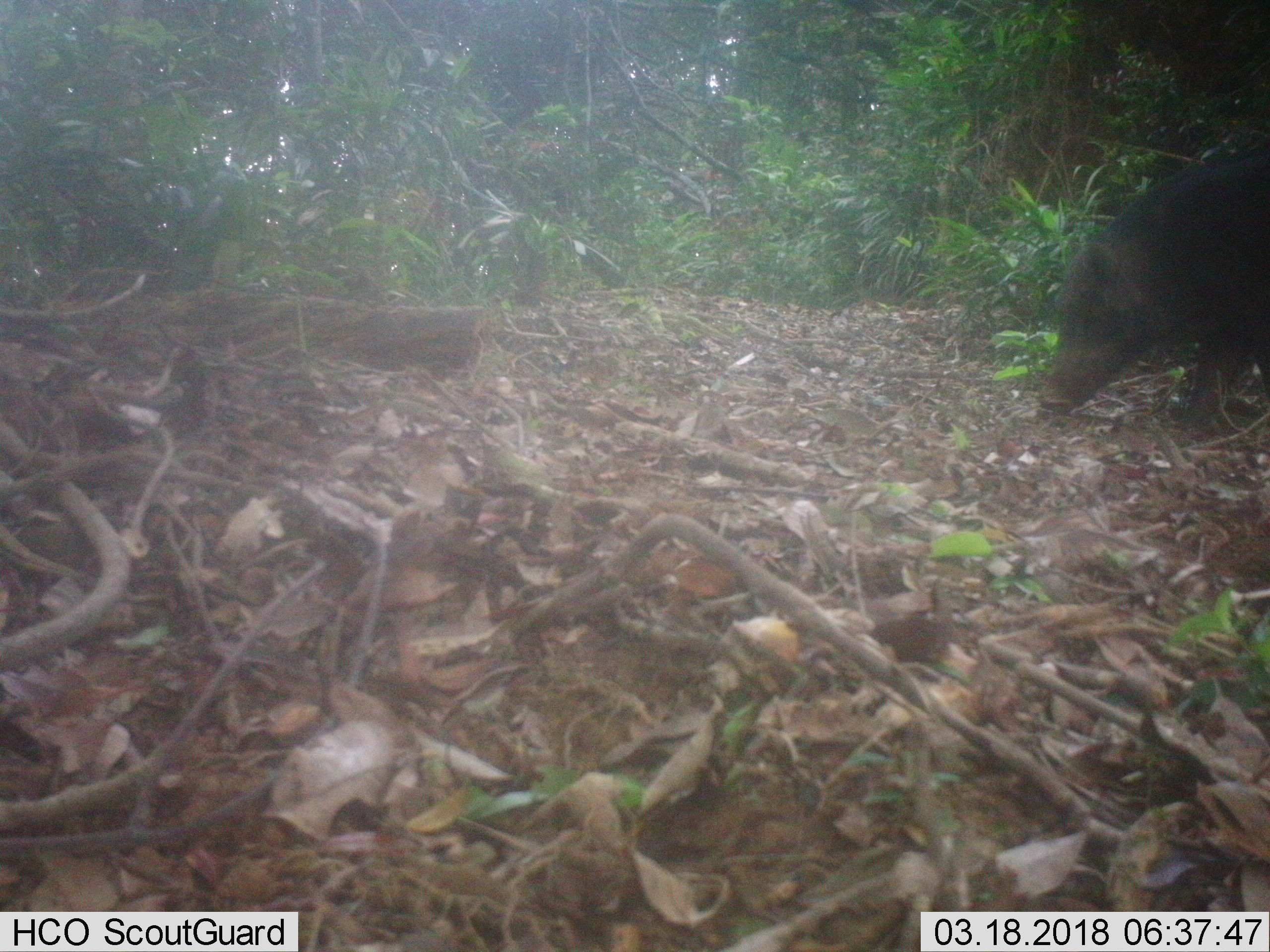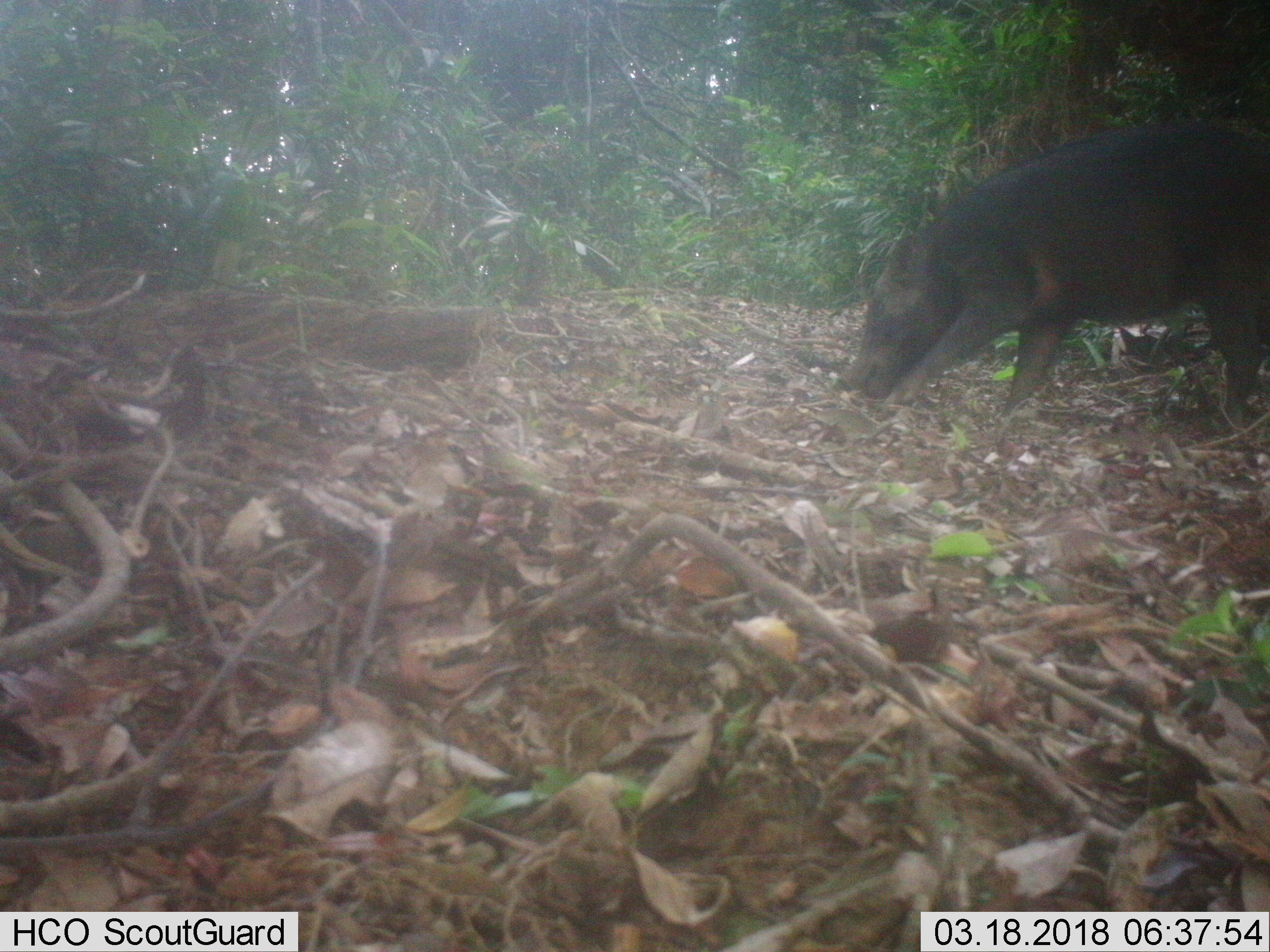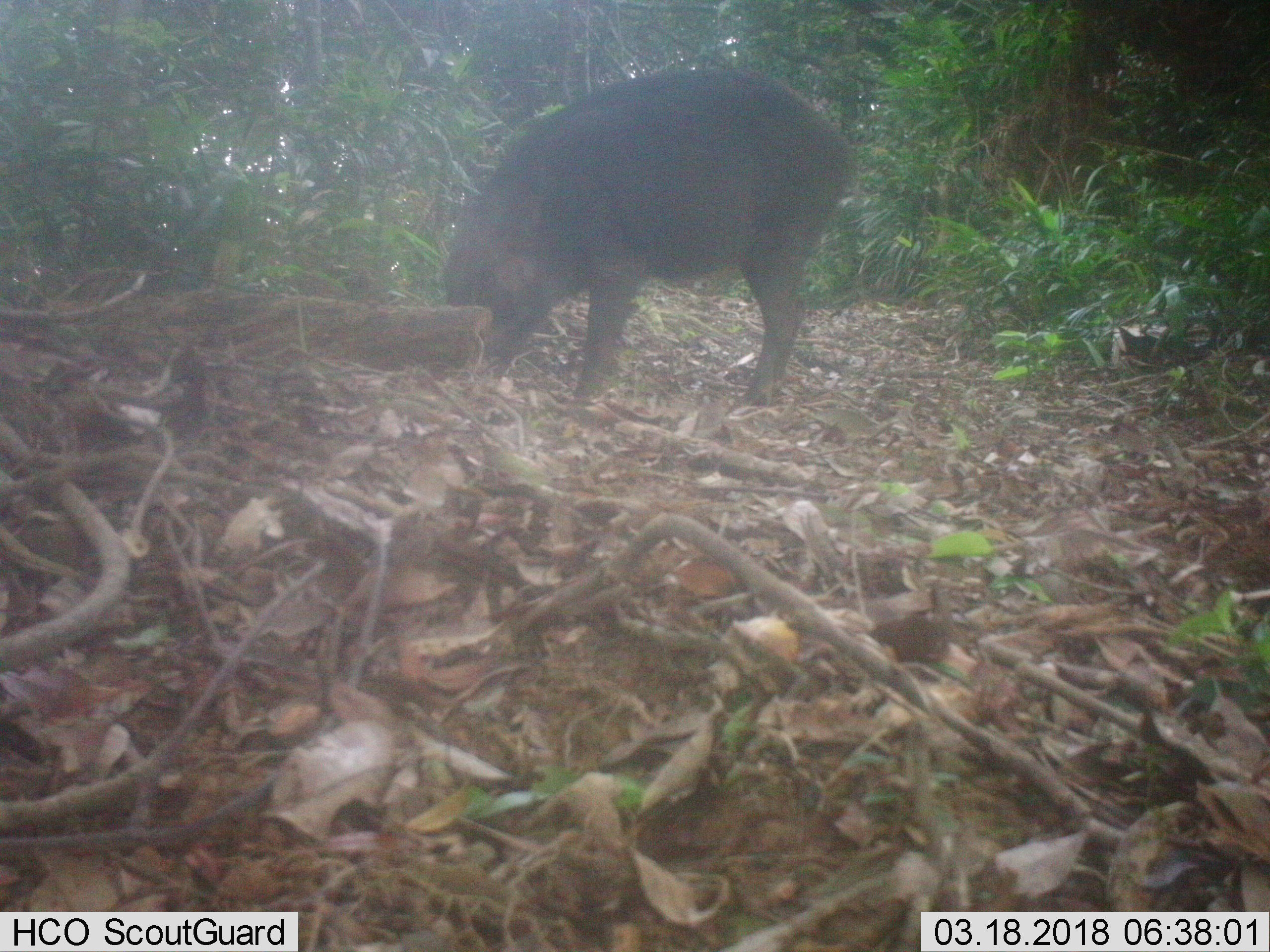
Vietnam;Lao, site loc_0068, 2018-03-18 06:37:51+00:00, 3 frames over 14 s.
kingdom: Animalia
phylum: Chordata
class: Mammalia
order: Artiodactyla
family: Suidae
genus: Sus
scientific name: Sus scrofa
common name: eurasian wild pig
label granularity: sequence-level